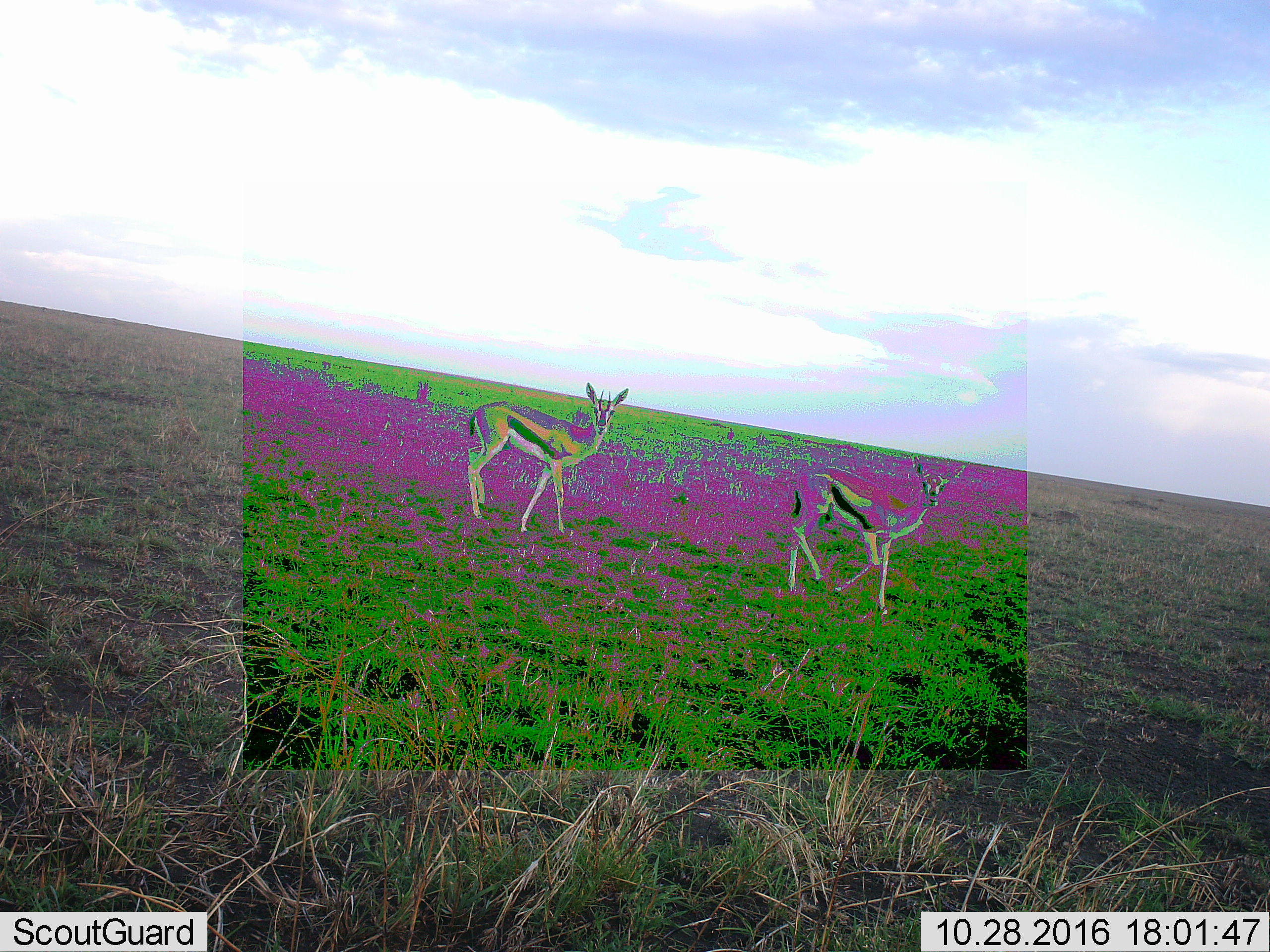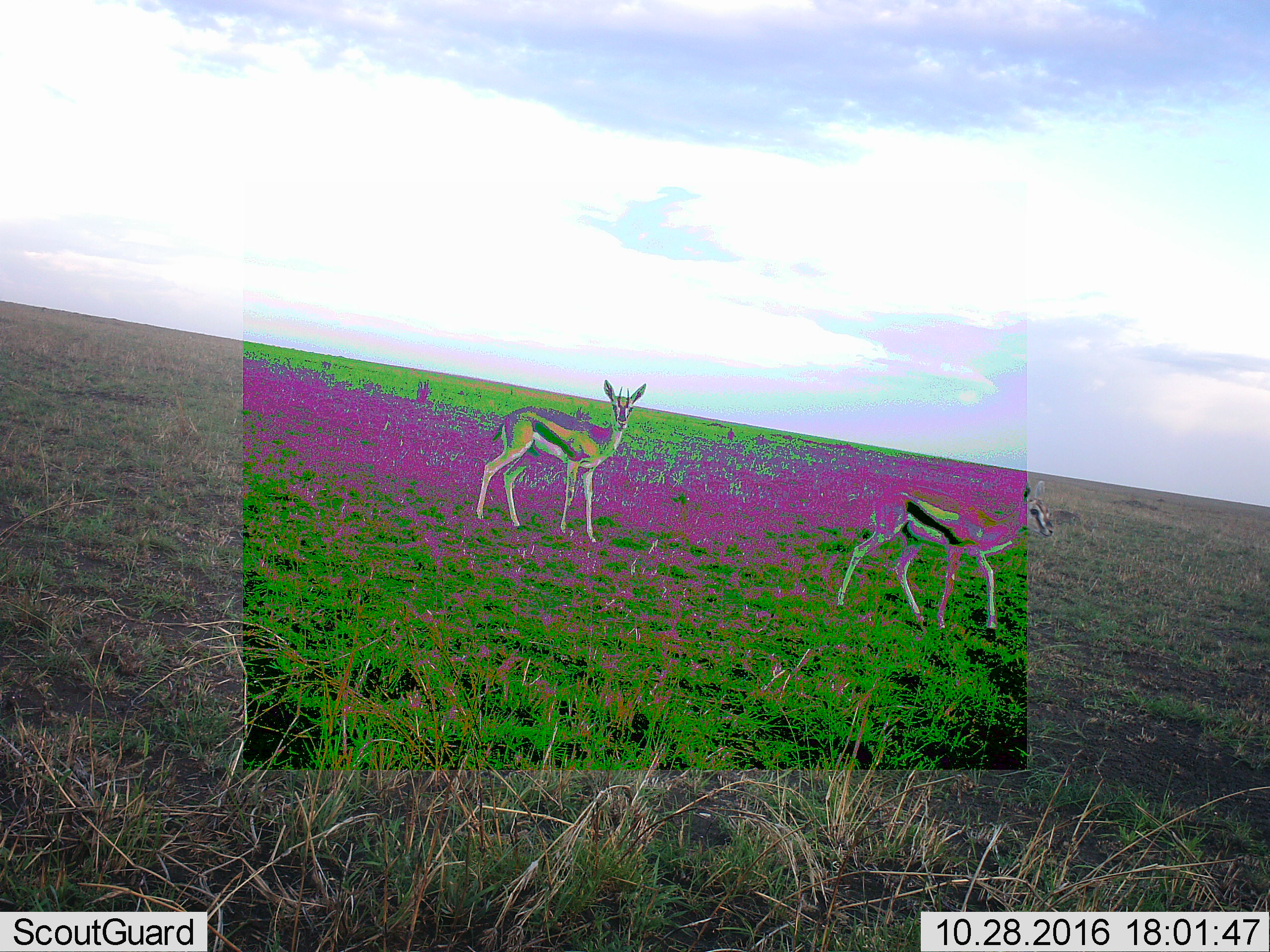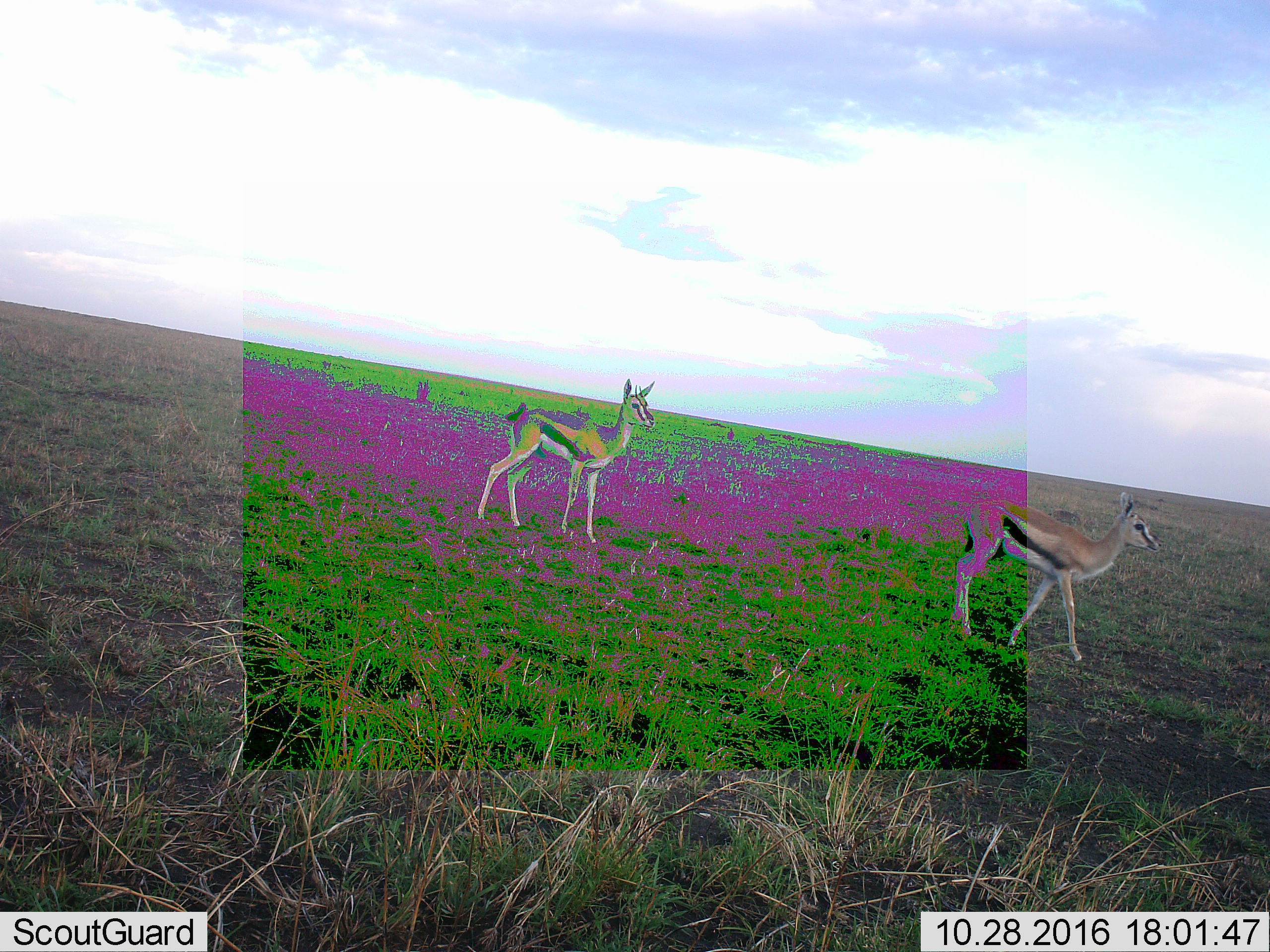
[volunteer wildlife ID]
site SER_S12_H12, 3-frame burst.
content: unidentified animal